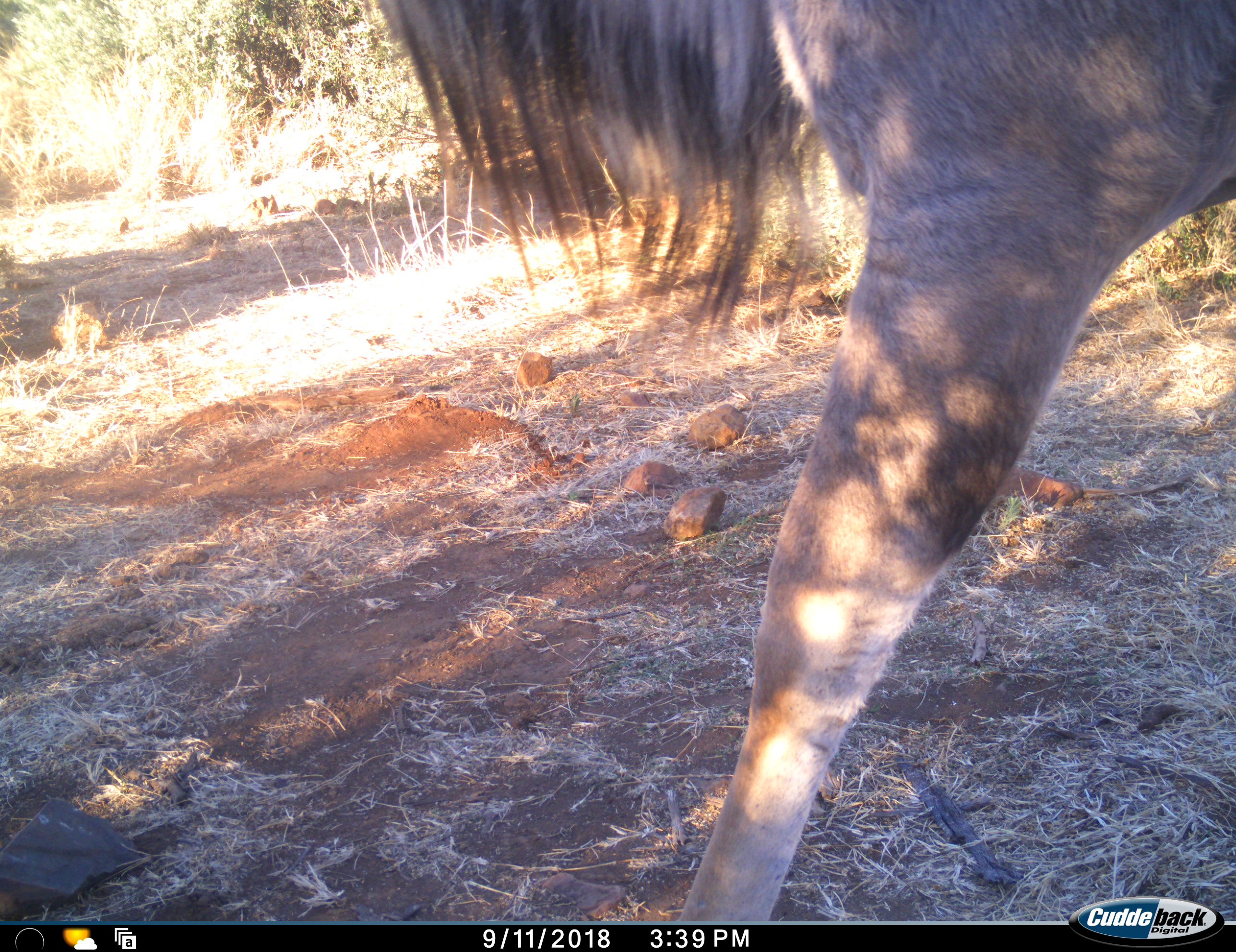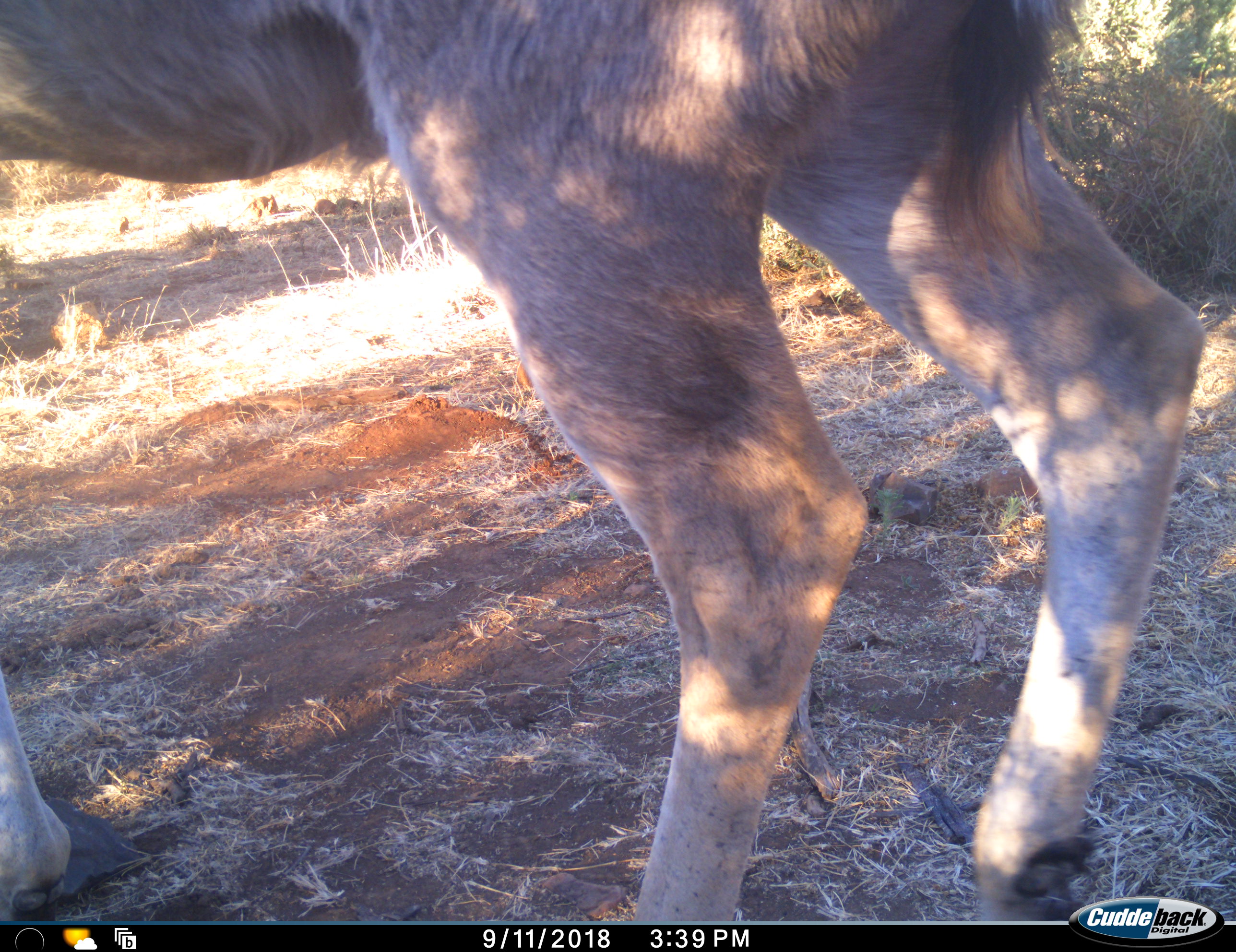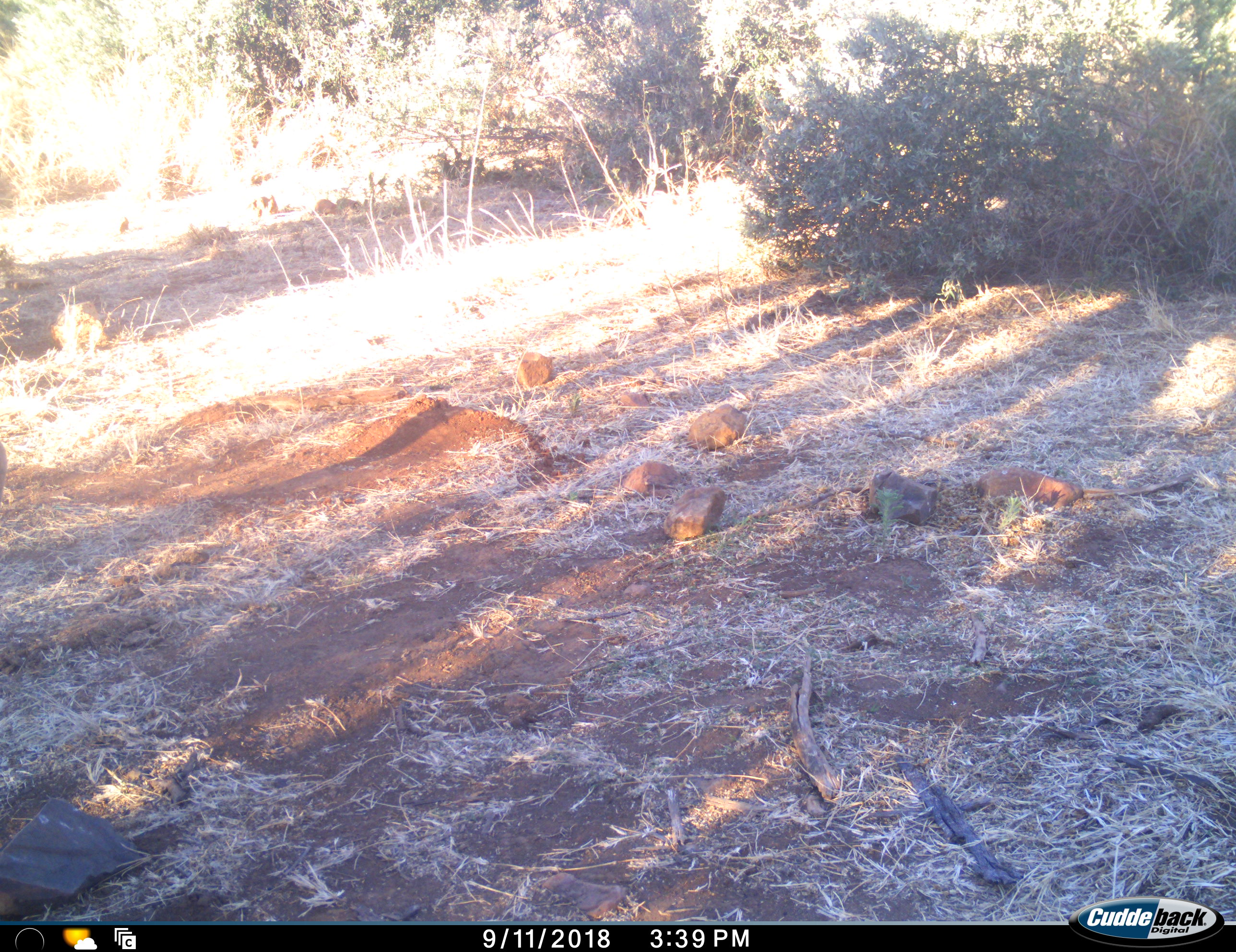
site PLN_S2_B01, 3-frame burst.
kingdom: Animalia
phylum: Chordata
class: Mammalia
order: Artiodactyla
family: Bovidae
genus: Connochaetes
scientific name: Connochaetes taurinus taurinus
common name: blue wildebeest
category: wildebeestblue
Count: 1.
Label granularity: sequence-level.